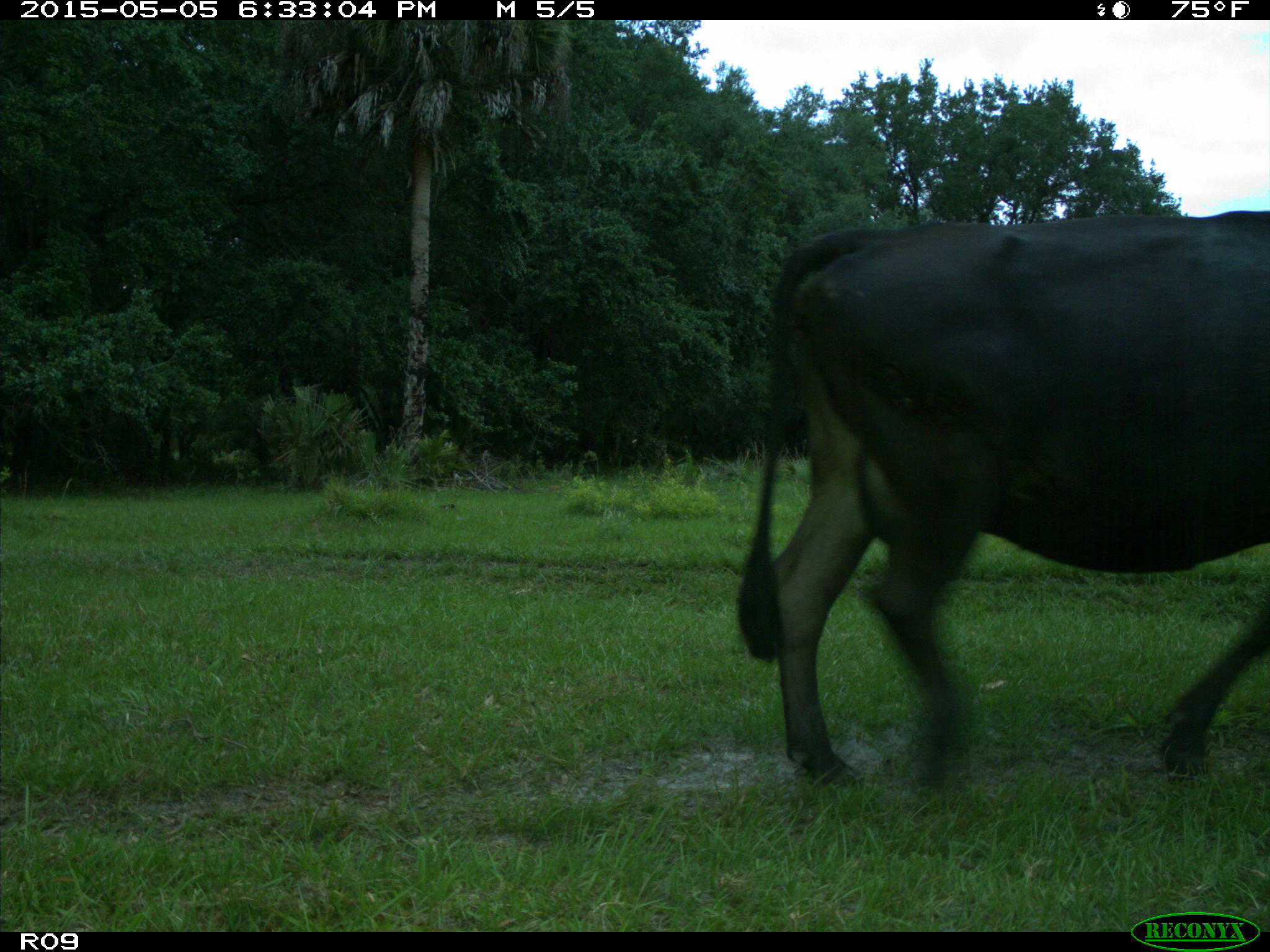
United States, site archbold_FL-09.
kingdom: Animalia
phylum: Chordata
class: Mammalia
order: Artiodactyla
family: Bovidae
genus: Bos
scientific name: Bos taurus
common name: domestic cow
Bos taurus (domestic cow).